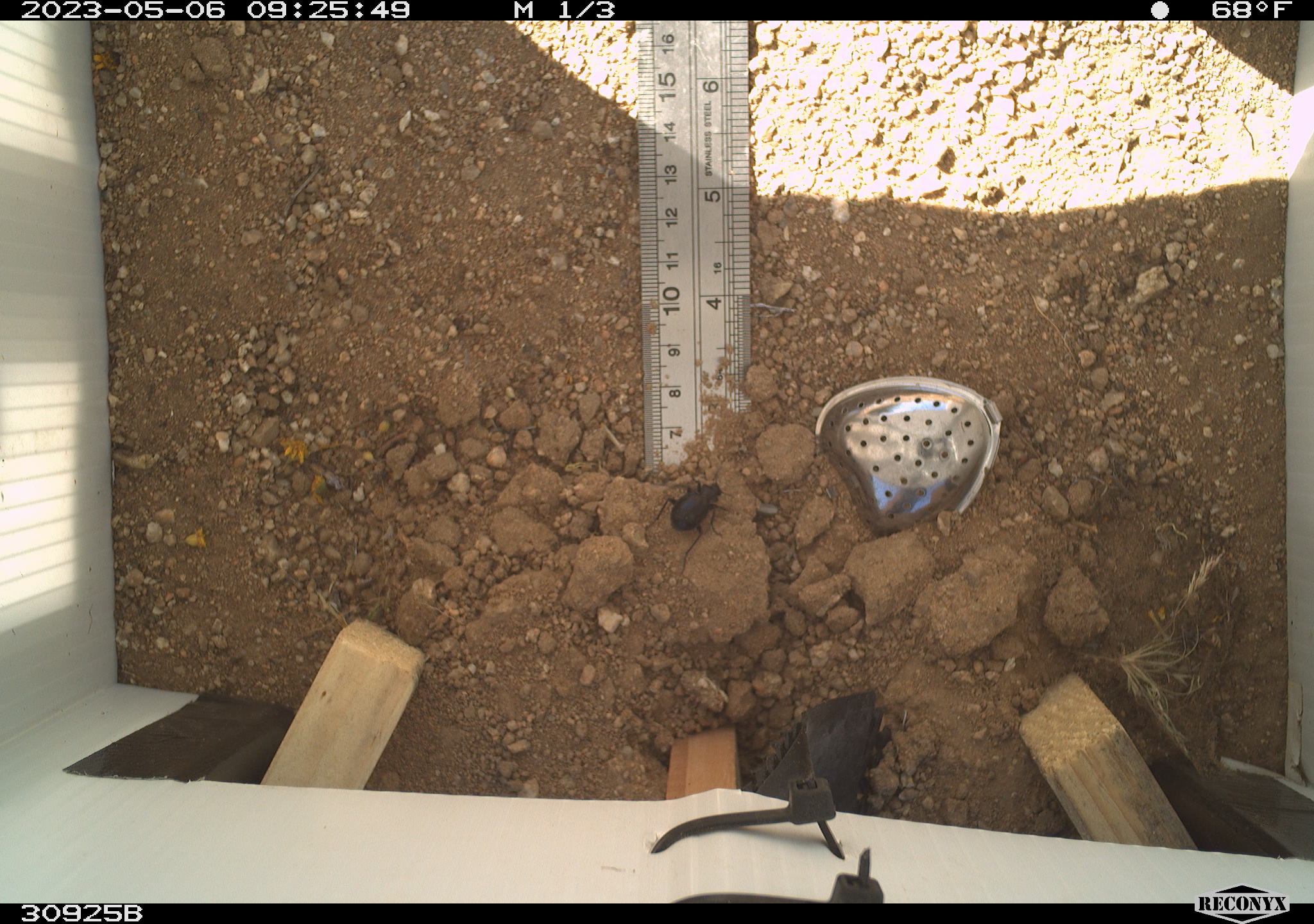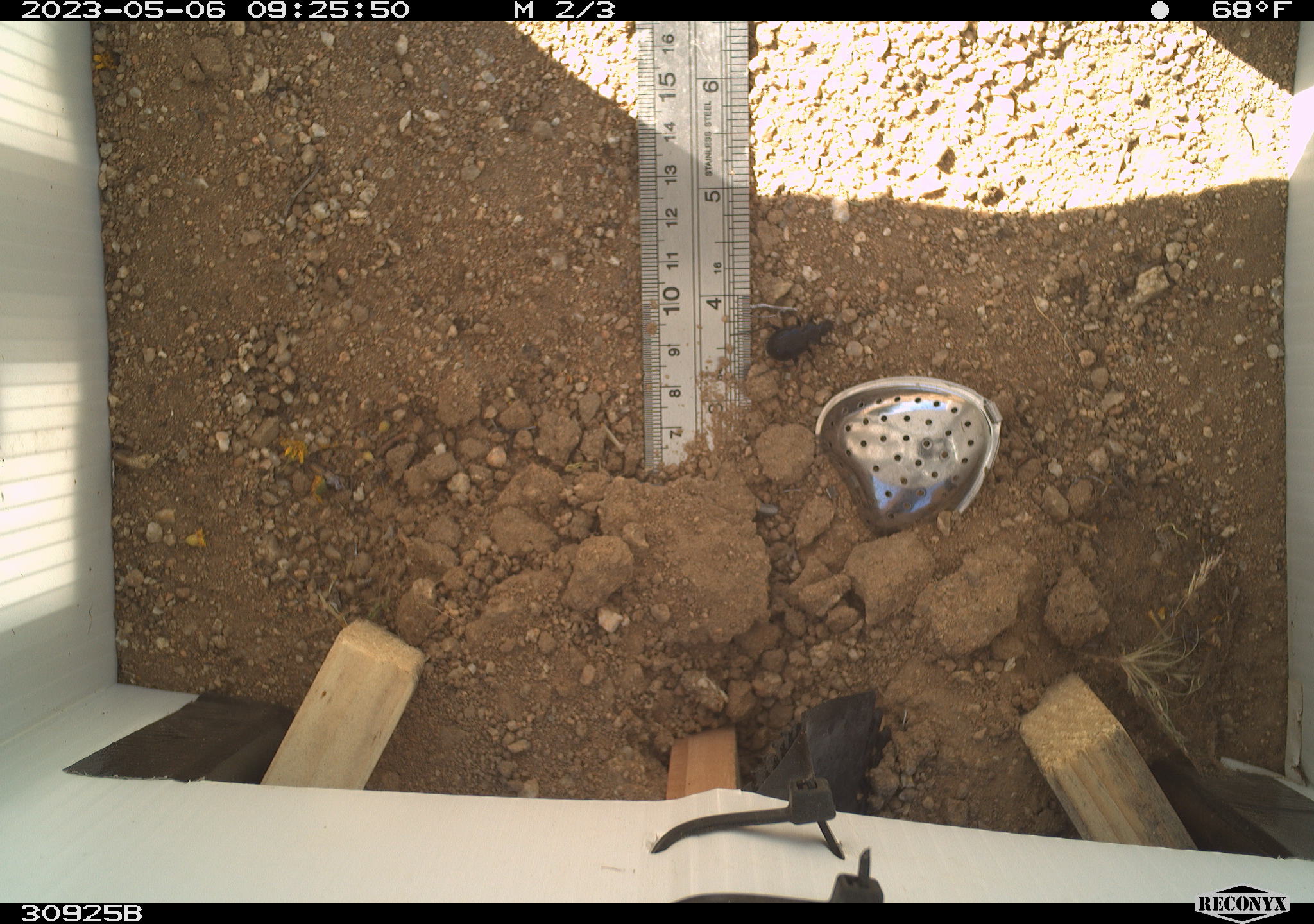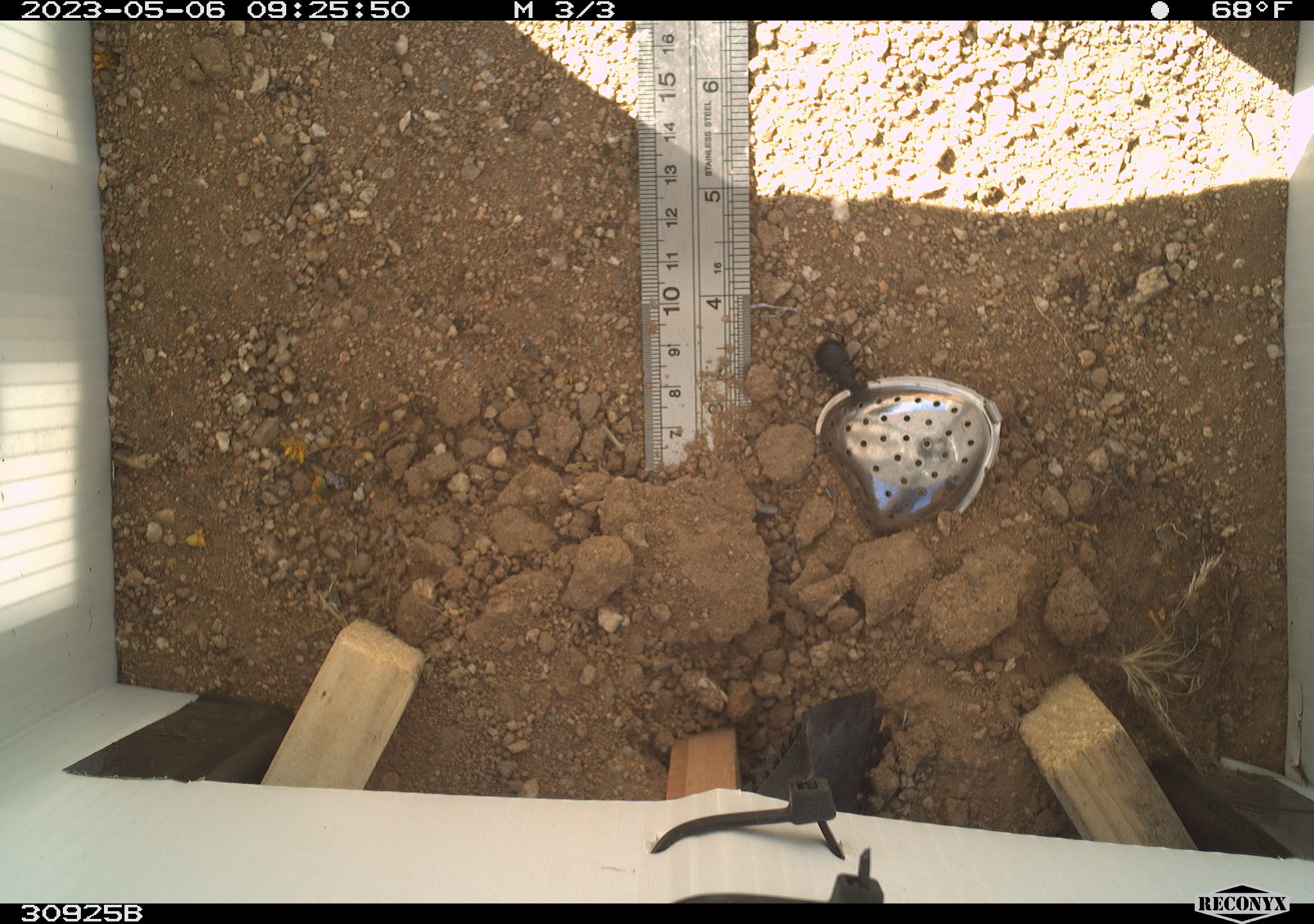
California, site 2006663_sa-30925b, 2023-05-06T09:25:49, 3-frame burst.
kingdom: Animalia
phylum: Arthropoda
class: Insecta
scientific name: Insecta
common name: insect